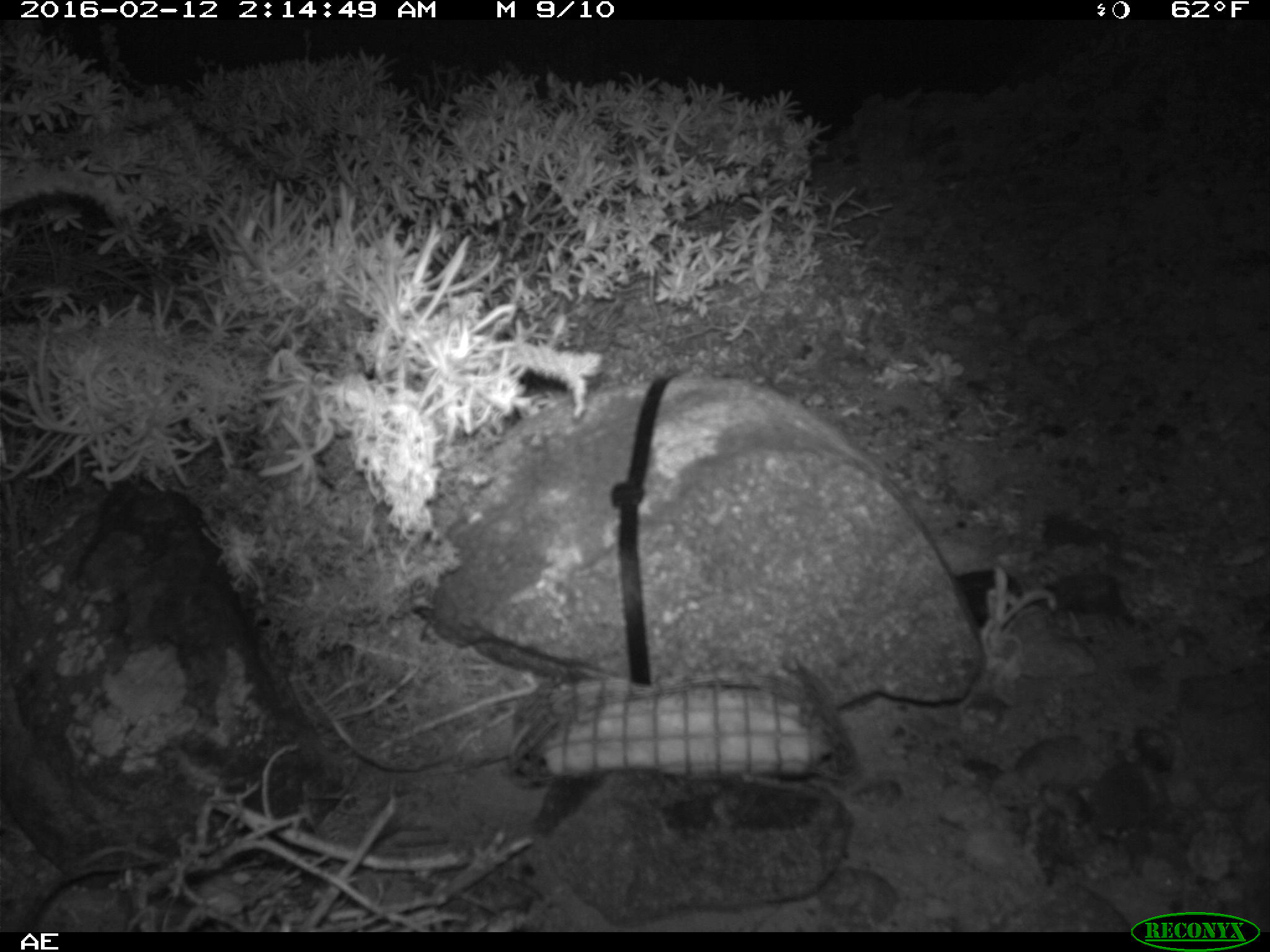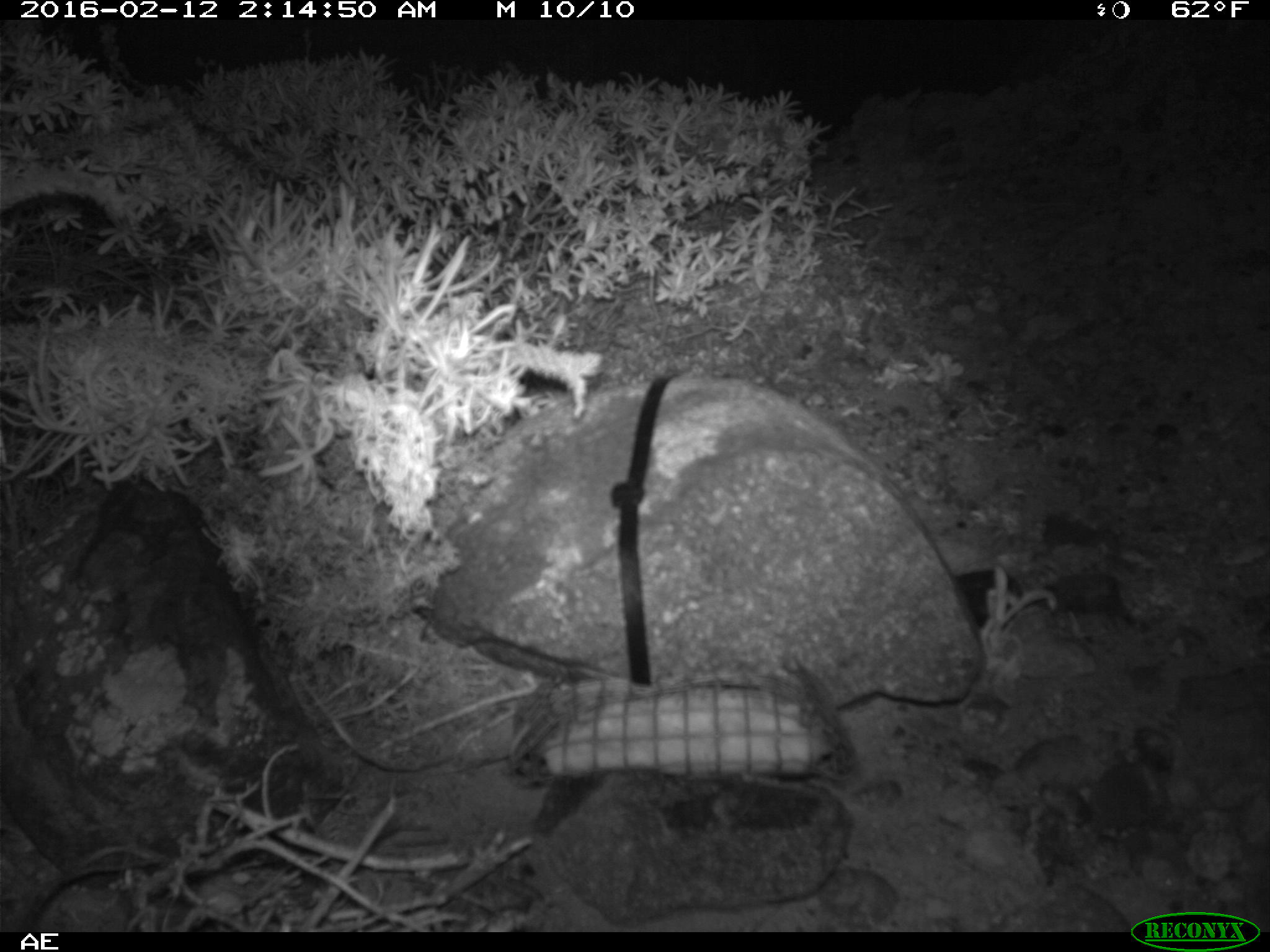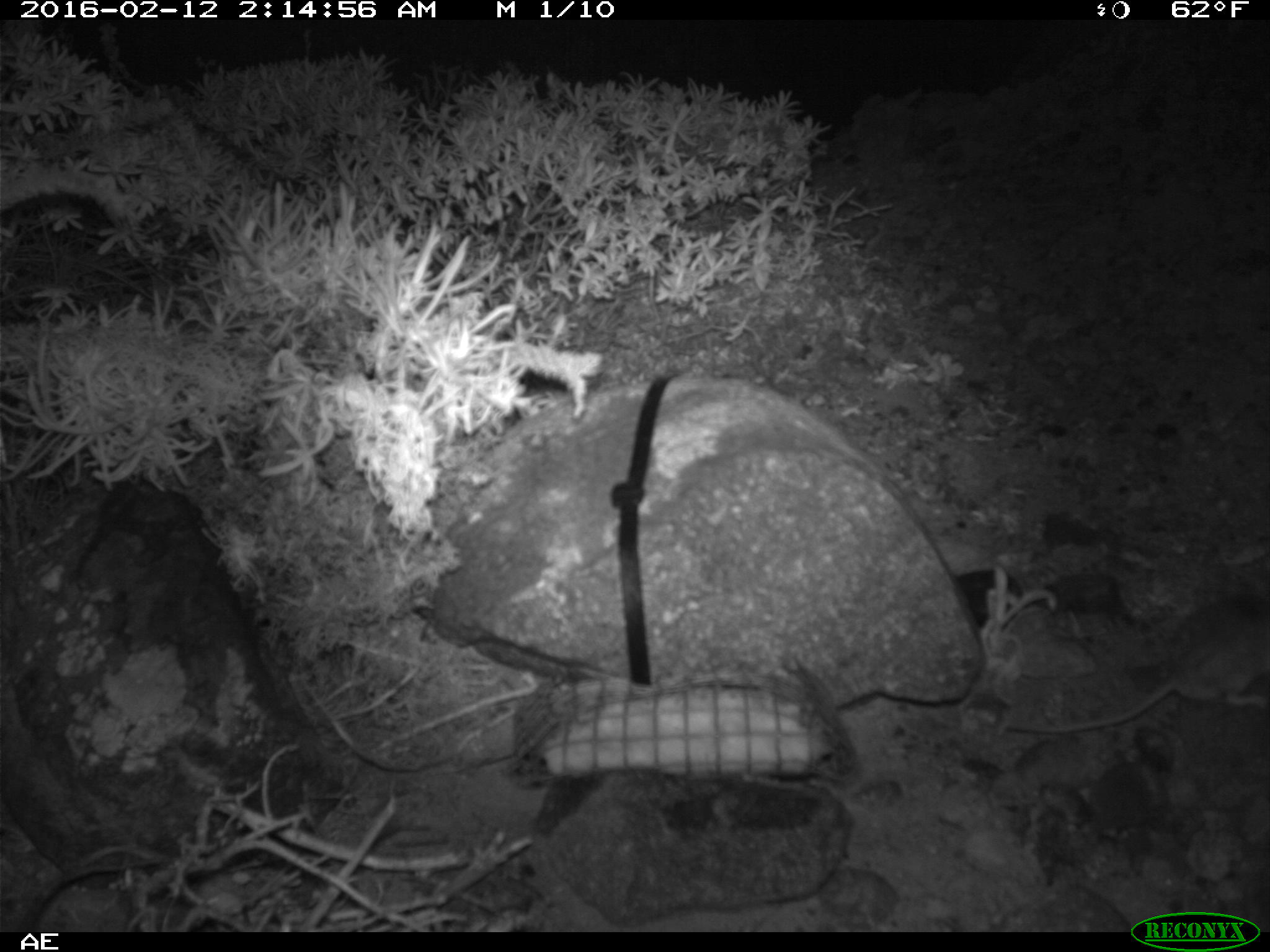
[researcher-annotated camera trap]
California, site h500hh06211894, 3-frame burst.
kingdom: Animalia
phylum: Chordata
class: Mammalia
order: Rodentia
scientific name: Rodentia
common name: rodent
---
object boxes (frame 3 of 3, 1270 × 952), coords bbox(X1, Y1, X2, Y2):
rodent: bbox(1005, 591, 1269, 734)